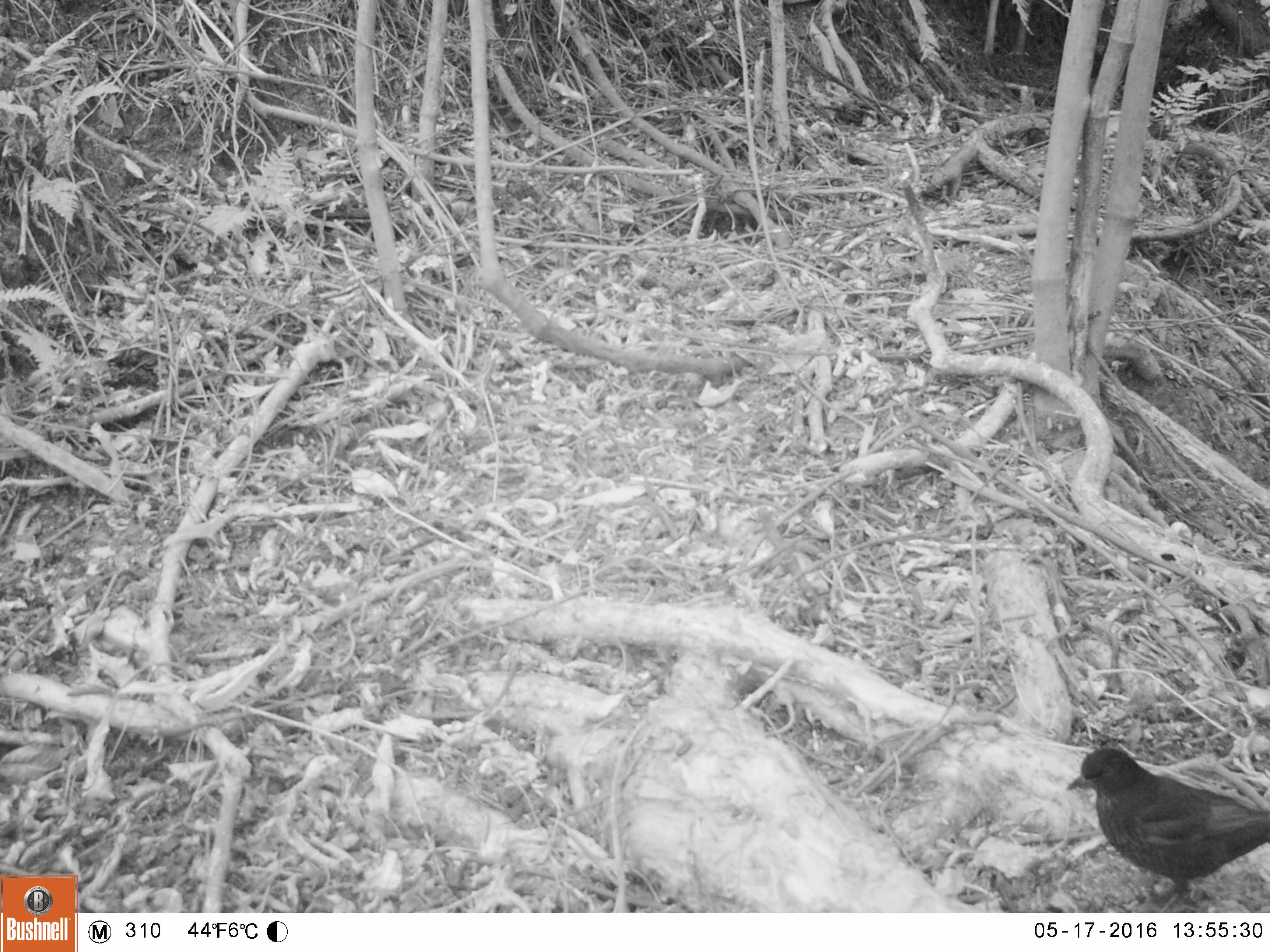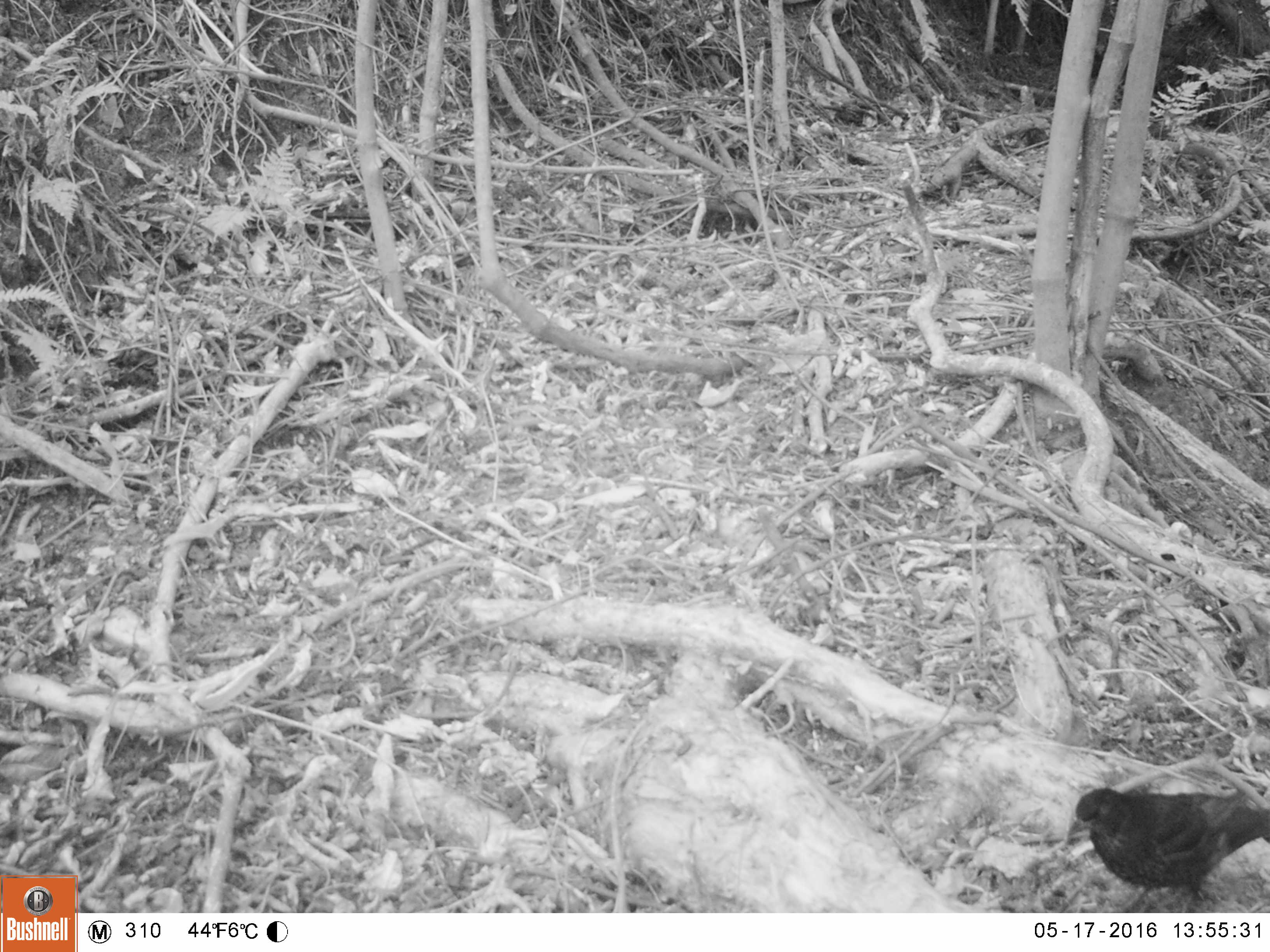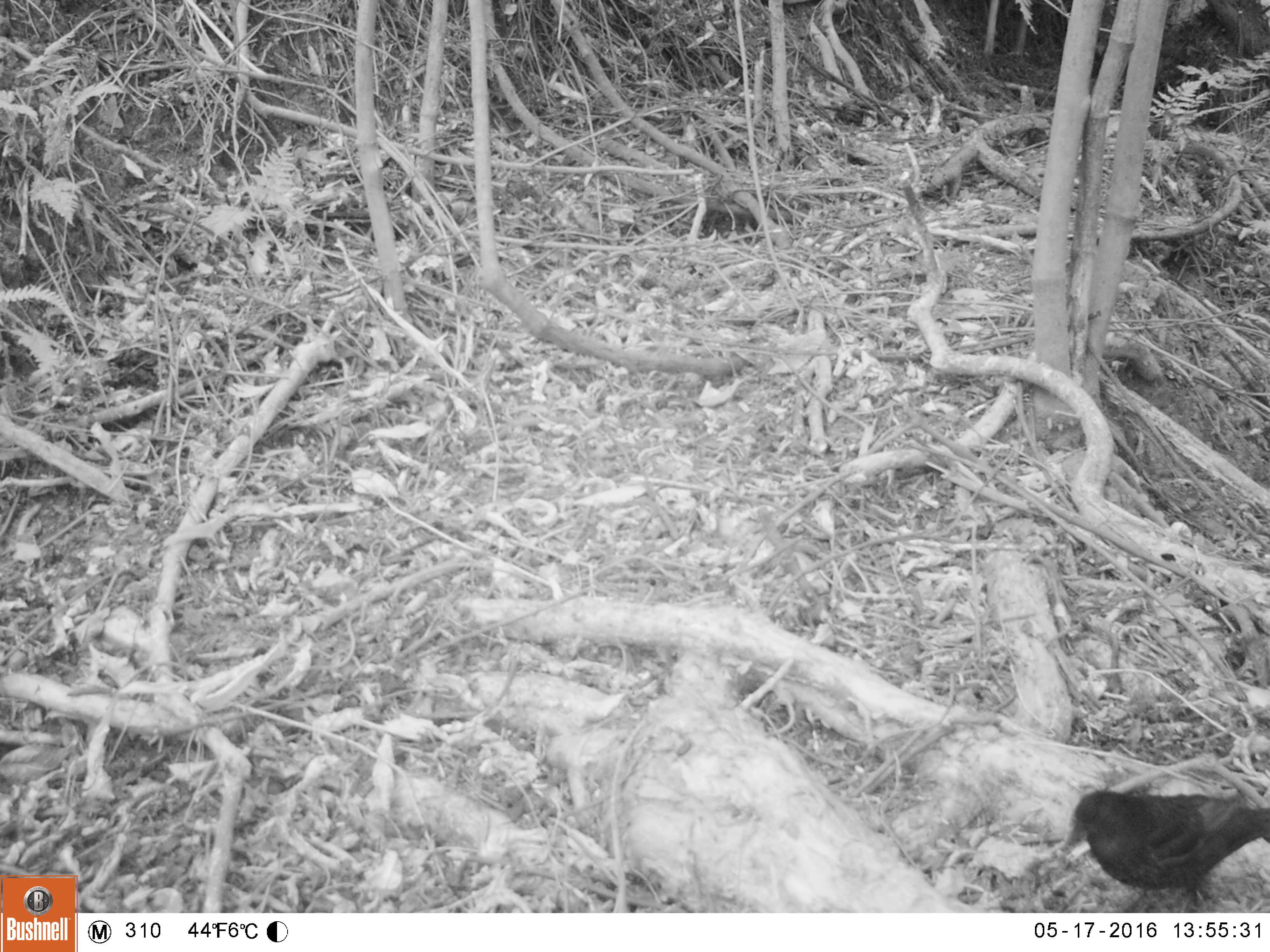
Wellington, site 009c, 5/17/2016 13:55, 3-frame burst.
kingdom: Animalia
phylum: Chordata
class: Aves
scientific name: Aves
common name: bird